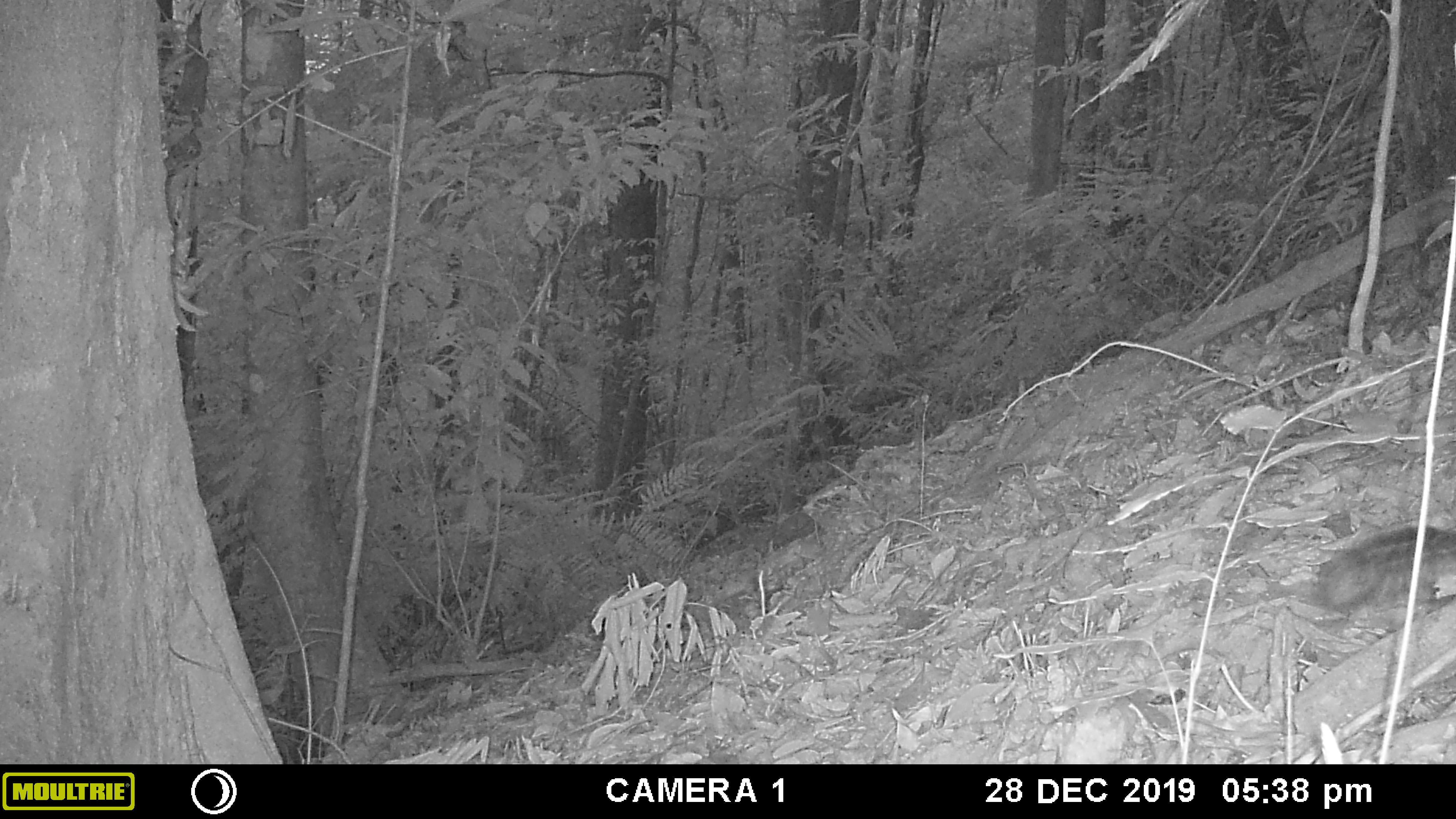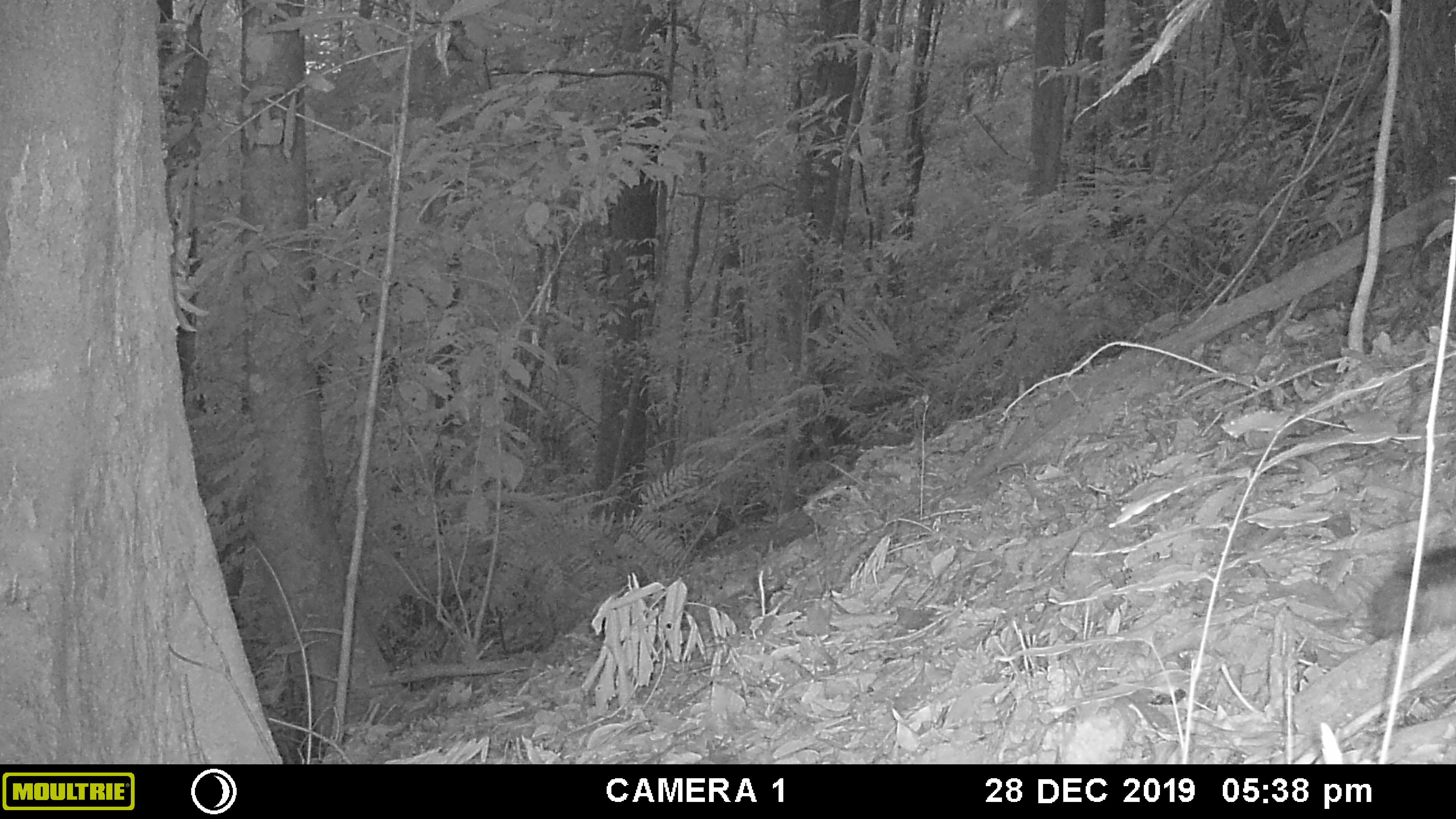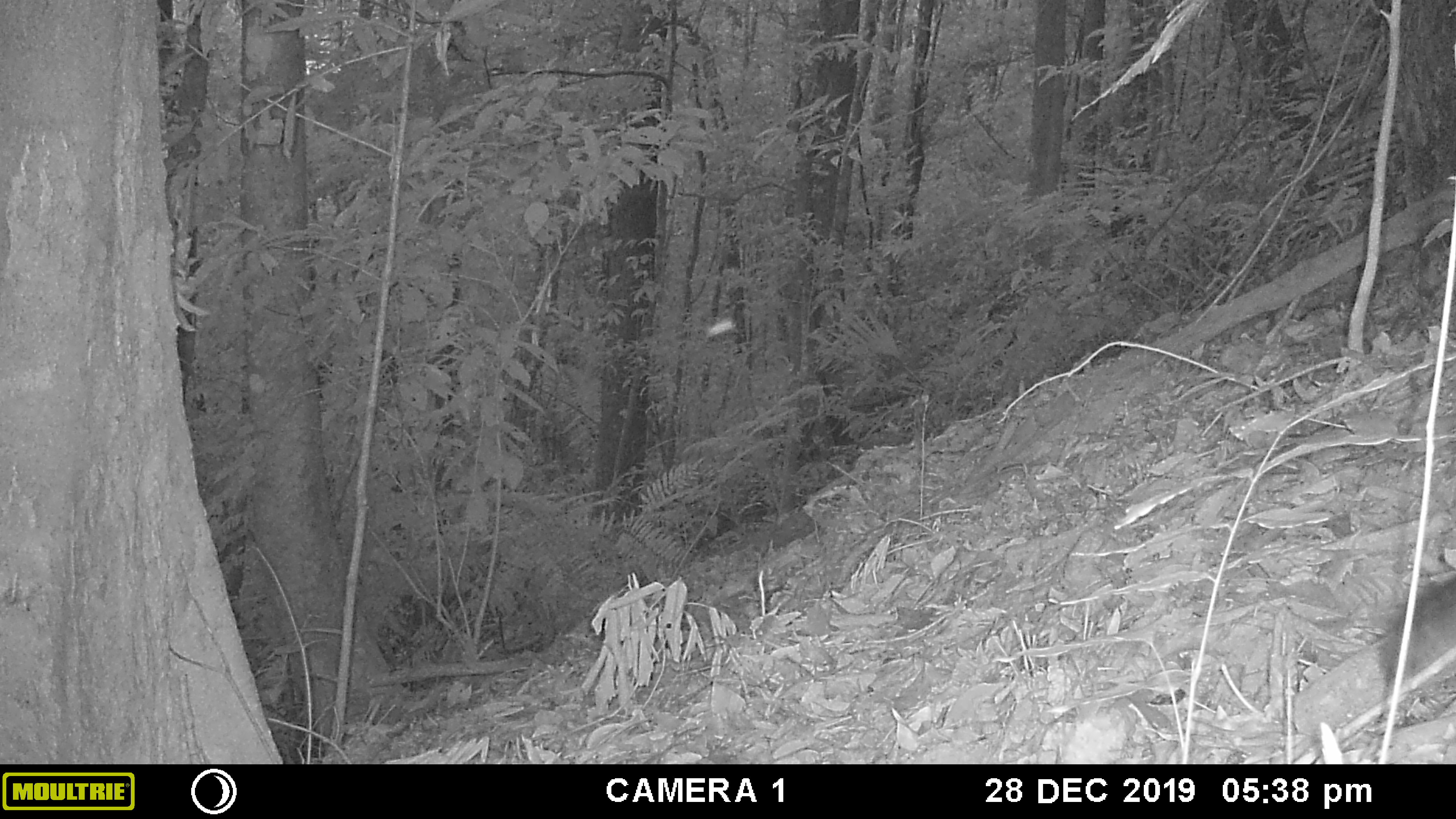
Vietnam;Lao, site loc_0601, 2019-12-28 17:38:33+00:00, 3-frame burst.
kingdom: Animalia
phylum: Chordata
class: Mammalia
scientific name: Mammalia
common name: mammal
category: unidentified small mammal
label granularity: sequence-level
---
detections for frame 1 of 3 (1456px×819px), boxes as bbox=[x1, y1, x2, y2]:
unidentified small mammal: bbox=[1320, 525, 1456, 609]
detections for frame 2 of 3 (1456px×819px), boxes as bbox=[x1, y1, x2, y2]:
unidentified small mammal: bbox=[1369, 545, 1456, 635]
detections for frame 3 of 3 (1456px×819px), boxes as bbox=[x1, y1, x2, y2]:
unidentified small mammal: bbox=[1379, 574, 1456, 675]